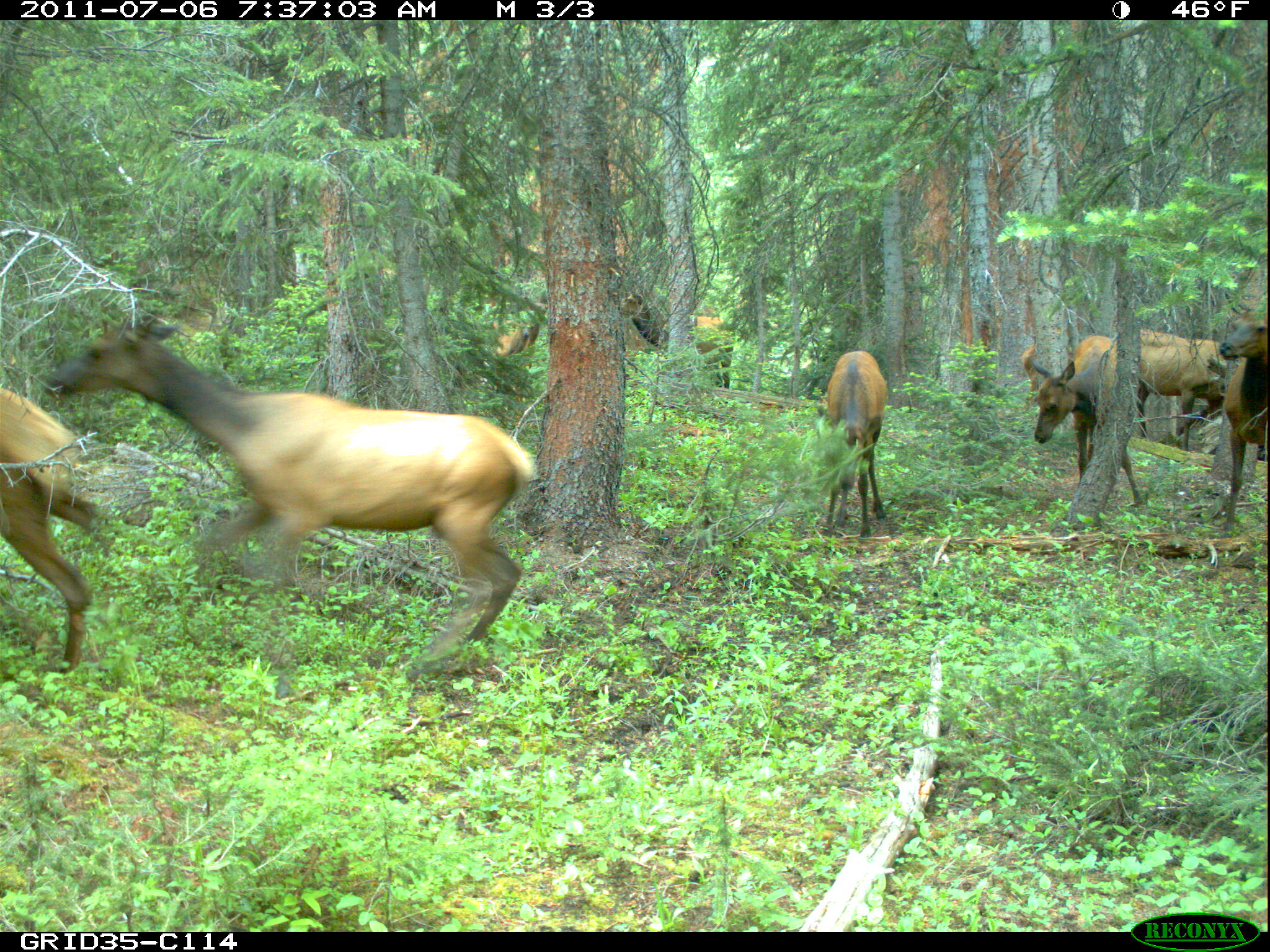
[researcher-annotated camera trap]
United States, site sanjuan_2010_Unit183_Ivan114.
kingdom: Animalia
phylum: Chordata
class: Mammalia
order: Artiodactyla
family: Cervidae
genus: Cervus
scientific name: Cervus elaphus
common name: red deer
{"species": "Cervus elaphus (red deer)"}